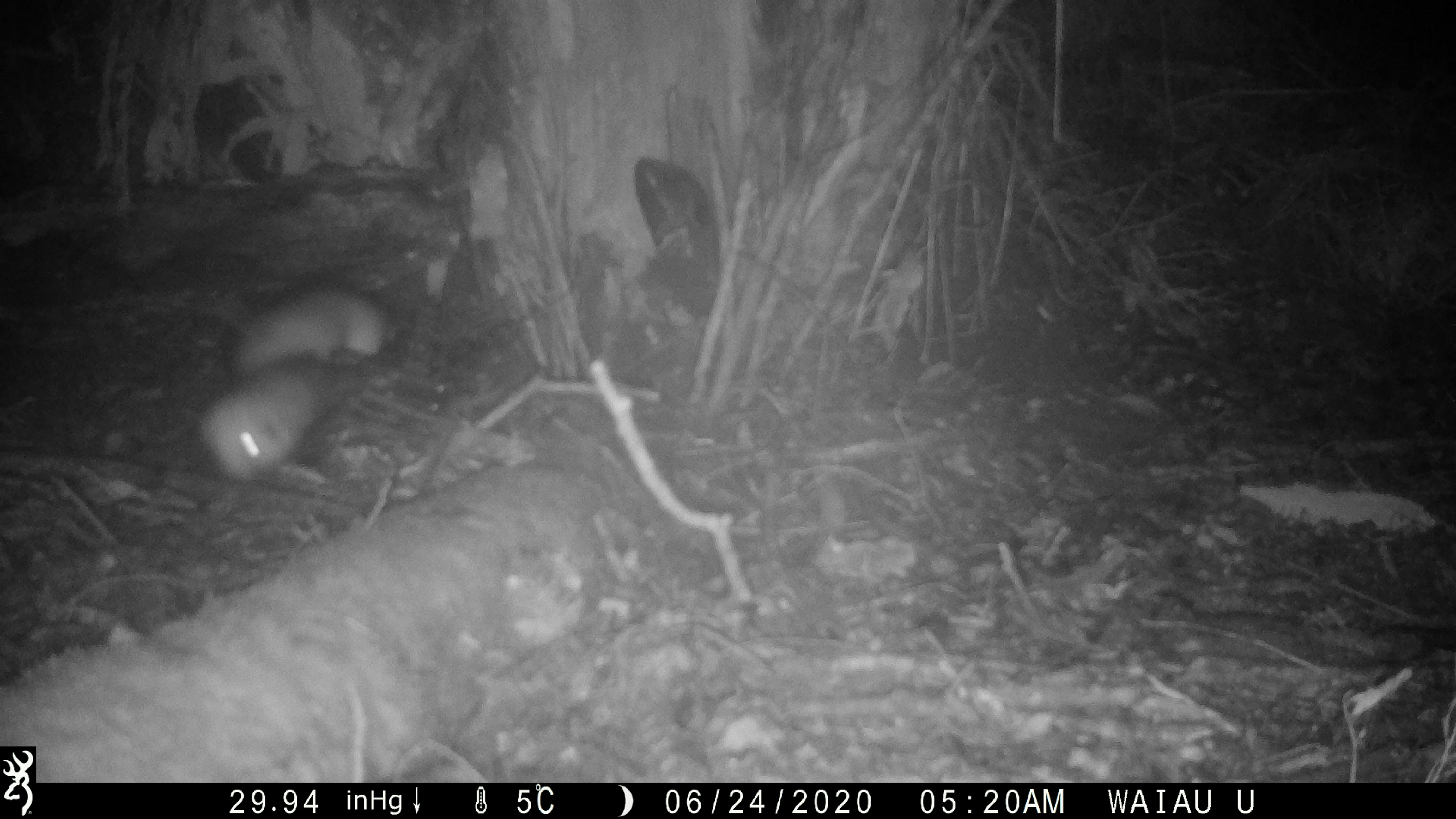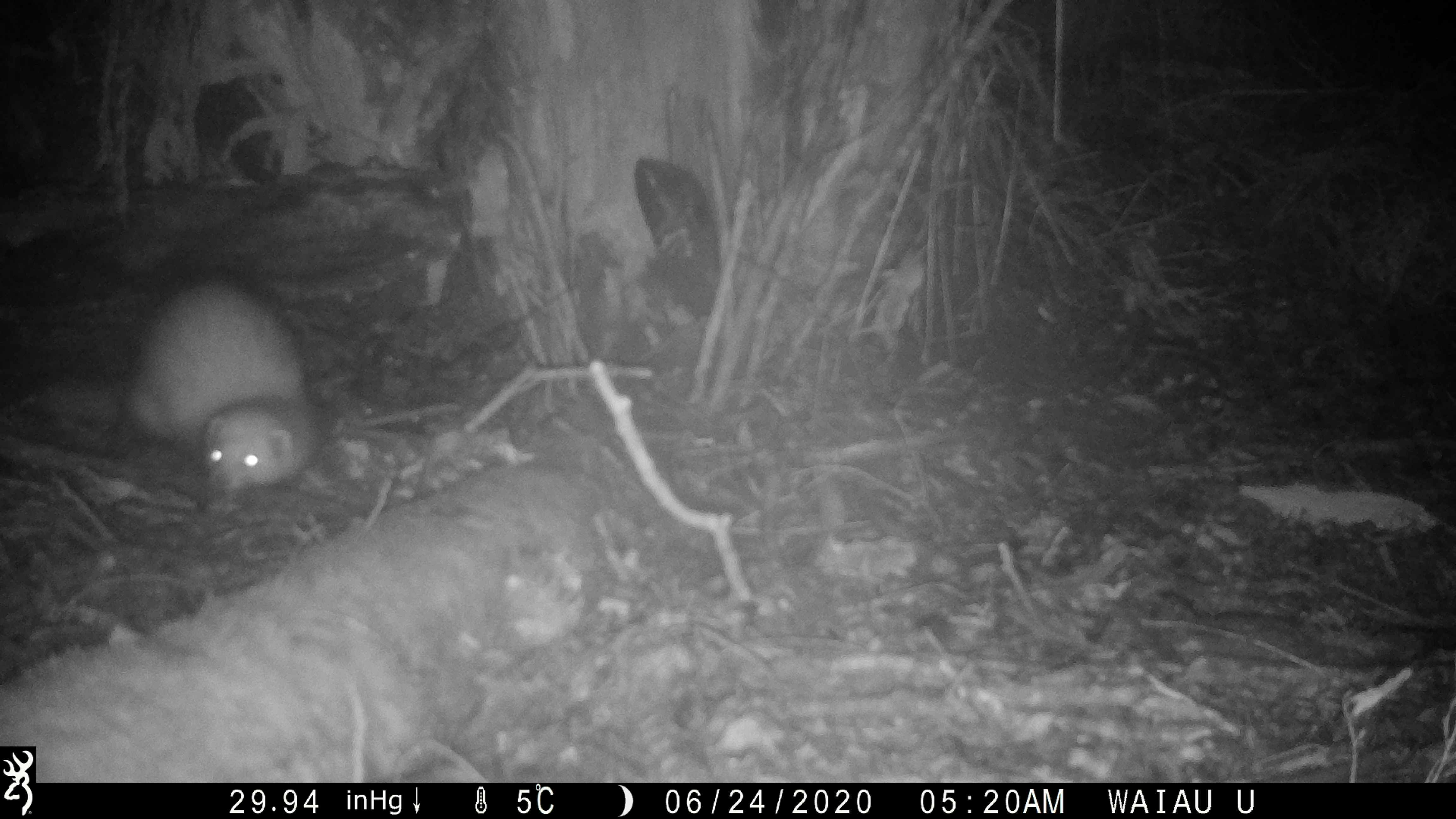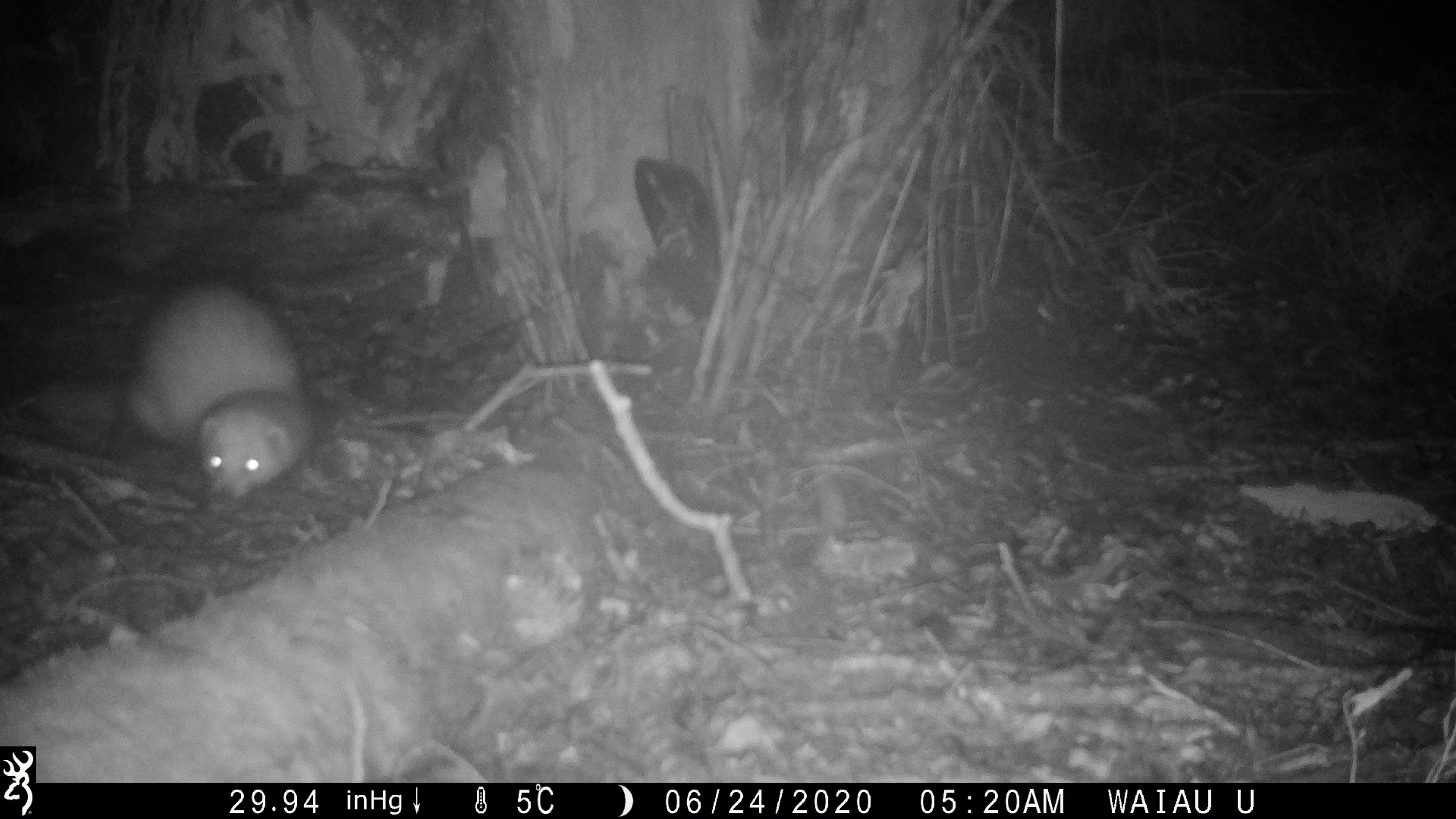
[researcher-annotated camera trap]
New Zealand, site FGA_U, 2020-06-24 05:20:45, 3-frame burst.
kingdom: Animalia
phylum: Chordata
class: Mammalia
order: Carnivora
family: Mustelidae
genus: Mustela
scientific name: Mustela furo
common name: ferret